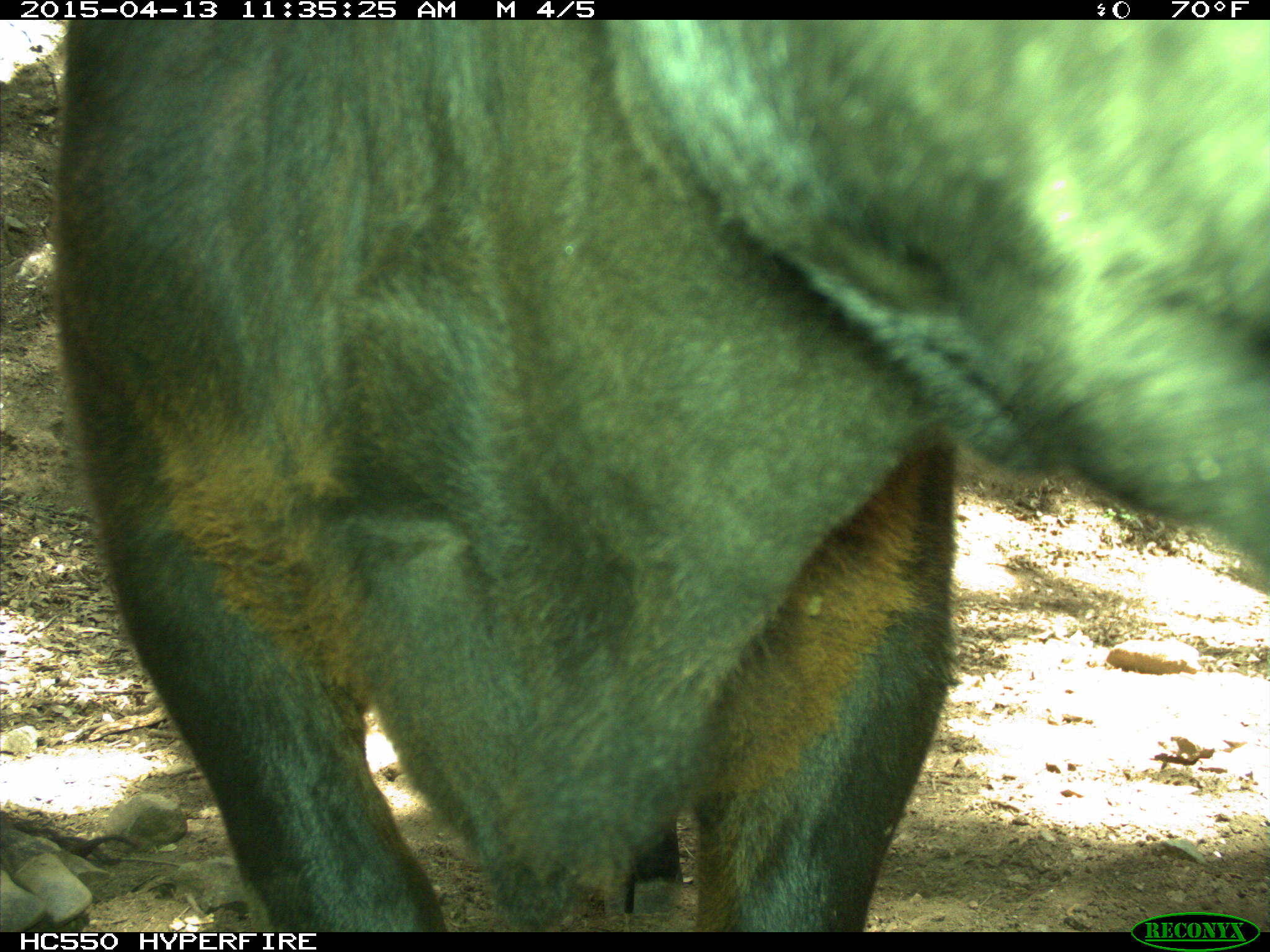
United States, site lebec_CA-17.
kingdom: Animalia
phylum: Chordata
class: Mammalia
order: Artiodactyla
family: Bovidae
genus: Bos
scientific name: Bos taurus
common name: domestic cow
Bos taurus (domestic cow).